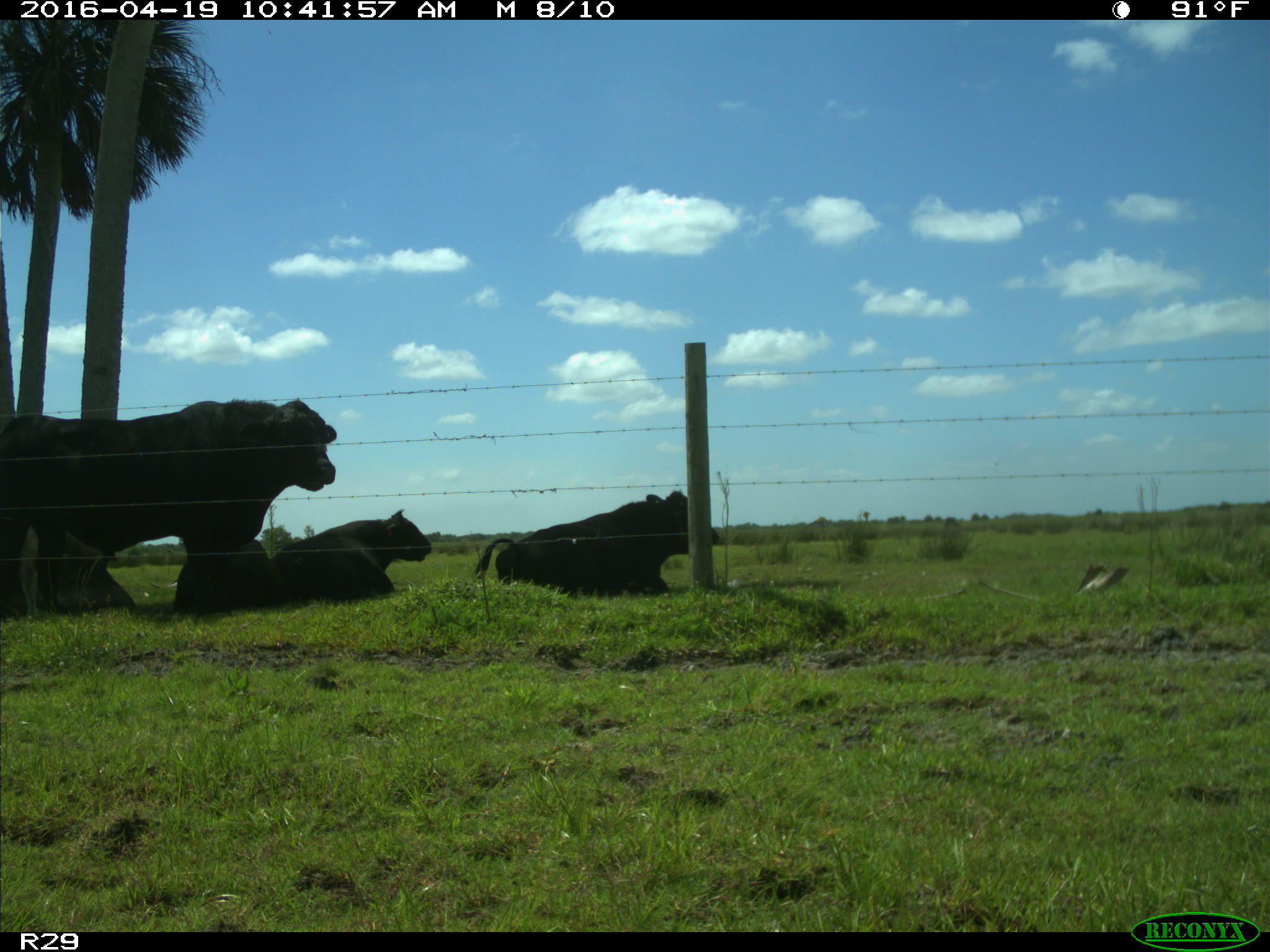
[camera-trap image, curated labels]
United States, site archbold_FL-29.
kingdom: Animalia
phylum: Chordata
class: Mammalia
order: Artiodactyla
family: Bovidae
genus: Bos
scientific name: Bos taurus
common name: domestic cow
Bos taurus (domestic cow).